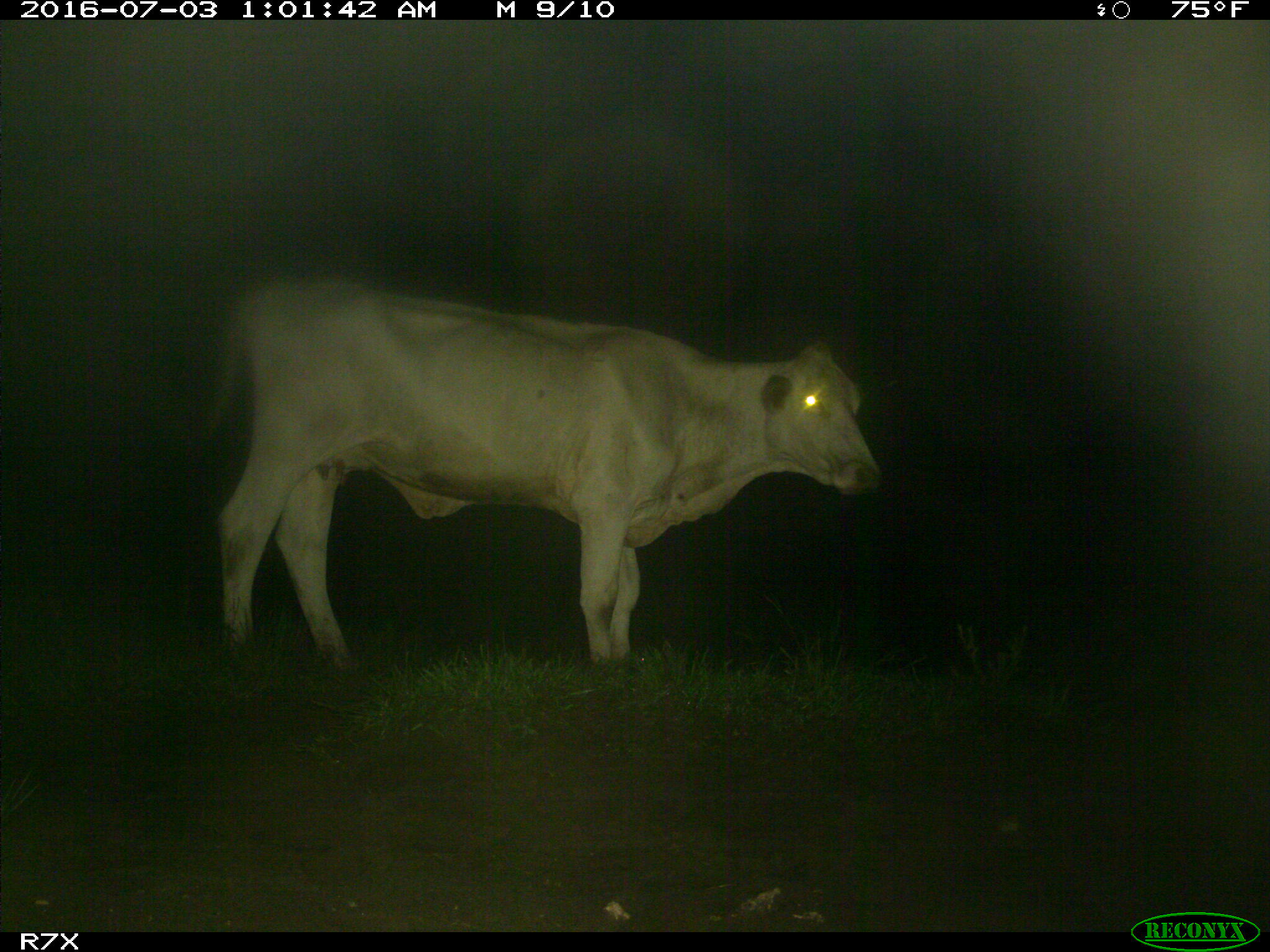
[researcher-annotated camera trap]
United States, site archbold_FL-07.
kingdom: Animalia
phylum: Chordata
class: Mammalia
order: Artiodactyla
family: Bovidae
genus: Bos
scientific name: Bos taurus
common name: domestic cow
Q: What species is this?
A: Bos taurus (domestic cow).